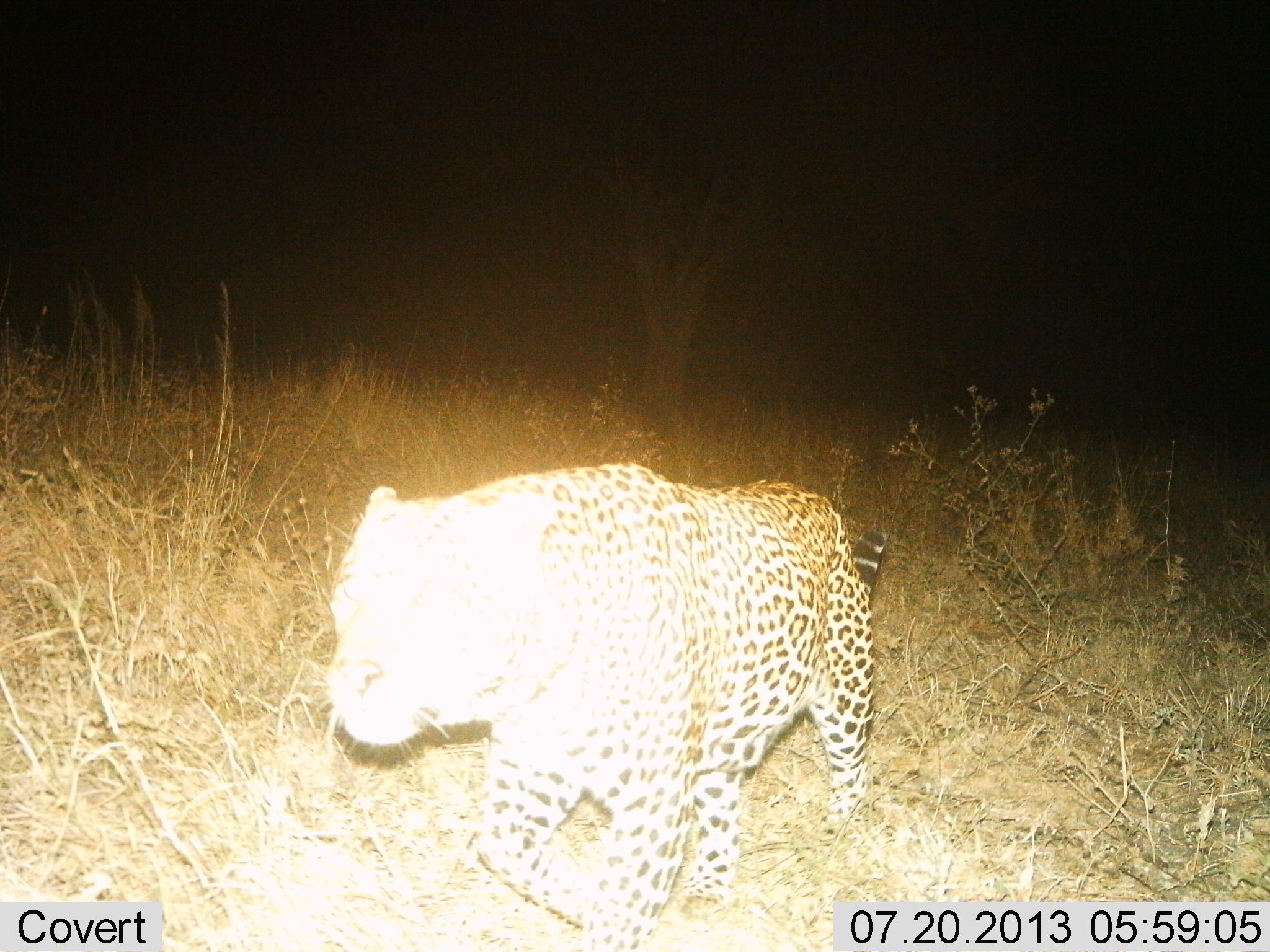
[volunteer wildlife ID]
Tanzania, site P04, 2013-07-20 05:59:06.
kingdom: Animalia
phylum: Chordata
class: Mammalia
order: Carnivora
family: Felidae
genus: Panthera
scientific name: Panthera pardus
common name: leopard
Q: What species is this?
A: Leopard (Panthera pardus).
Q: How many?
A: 1.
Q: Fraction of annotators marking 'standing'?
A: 12%.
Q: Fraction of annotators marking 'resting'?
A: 4%.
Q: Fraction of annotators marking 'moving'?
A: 83%.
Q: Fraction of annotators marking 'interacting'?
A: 0%.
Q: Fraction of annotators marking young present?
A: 0%.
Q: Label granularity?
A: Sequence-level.